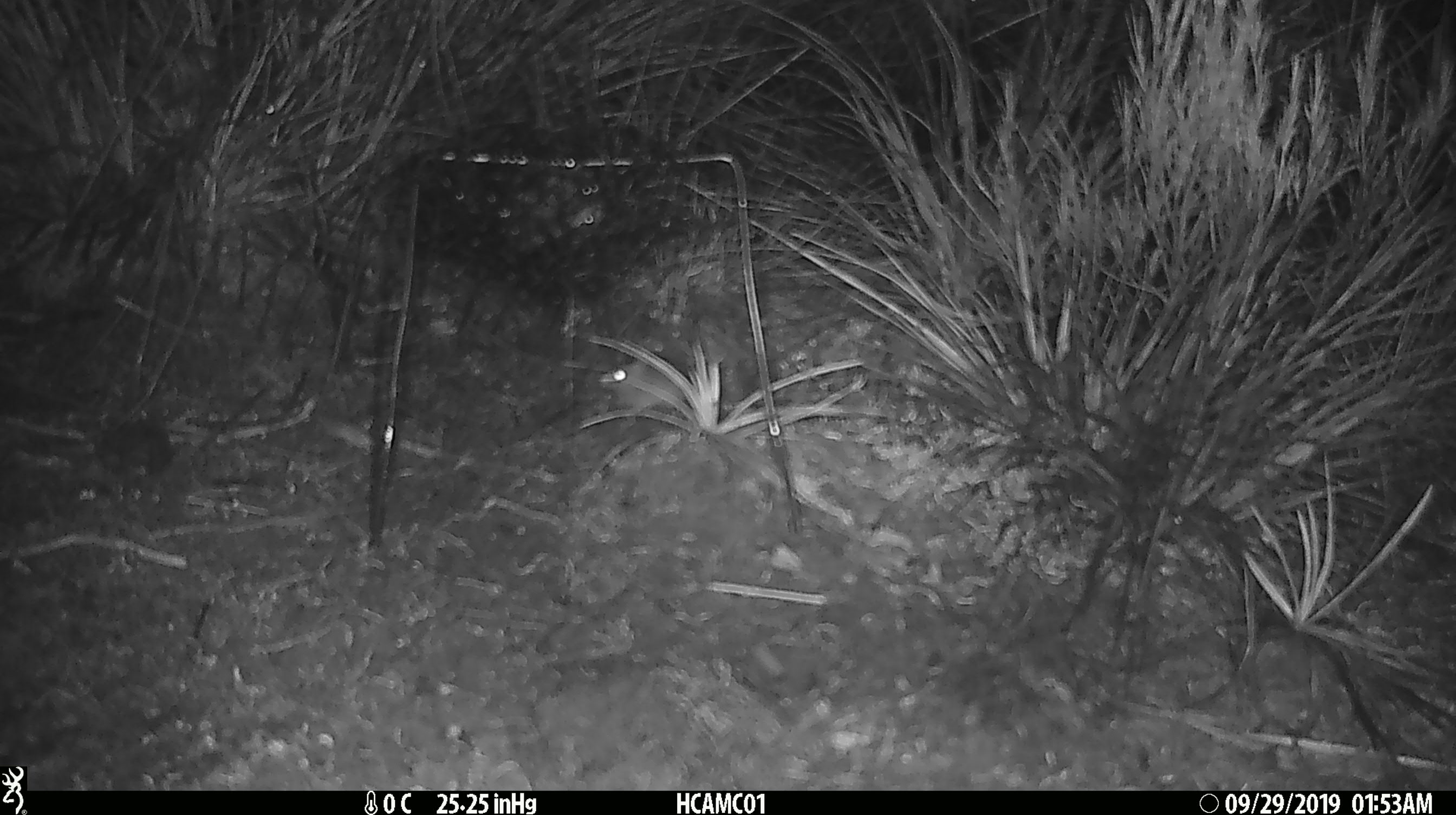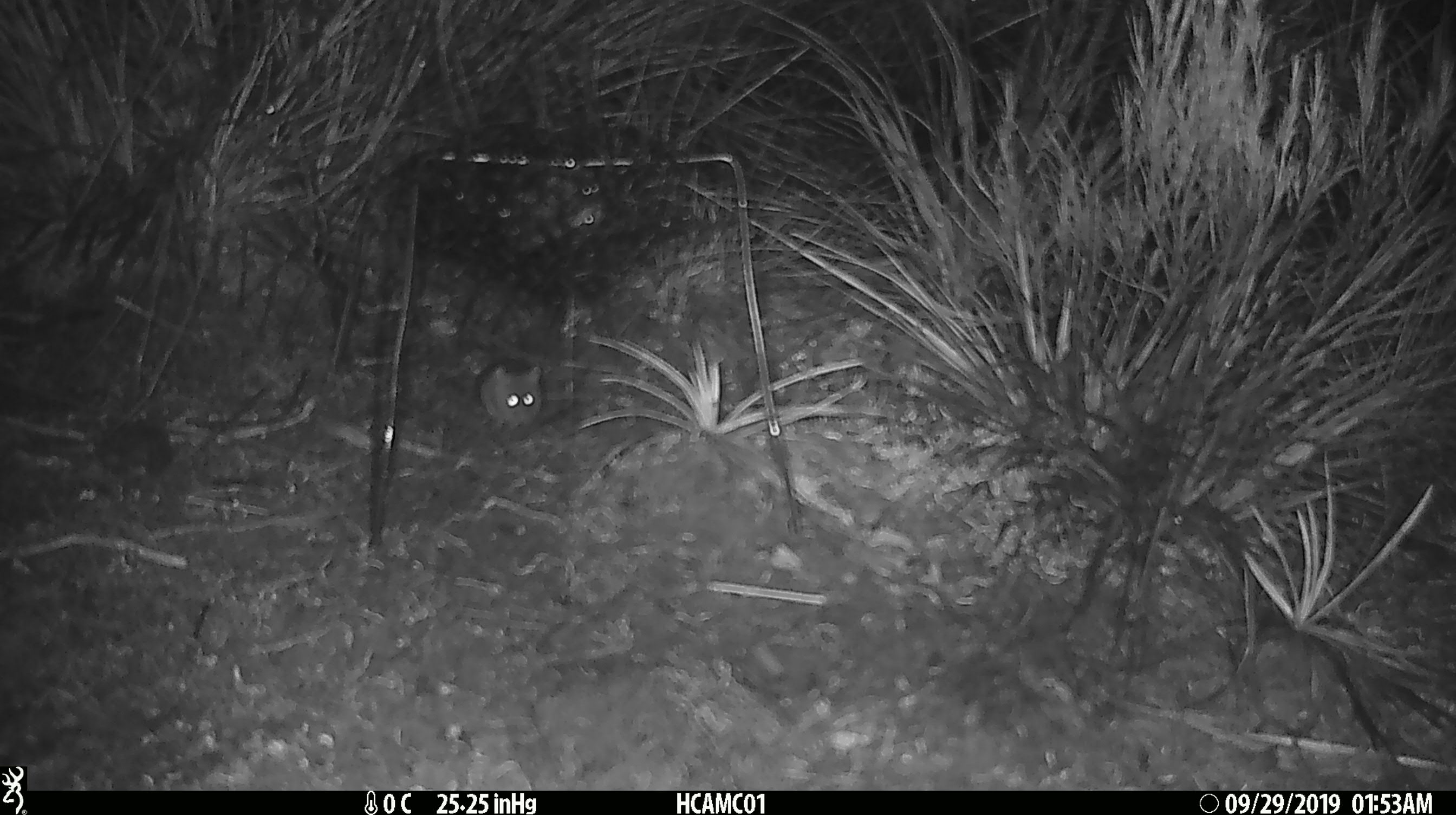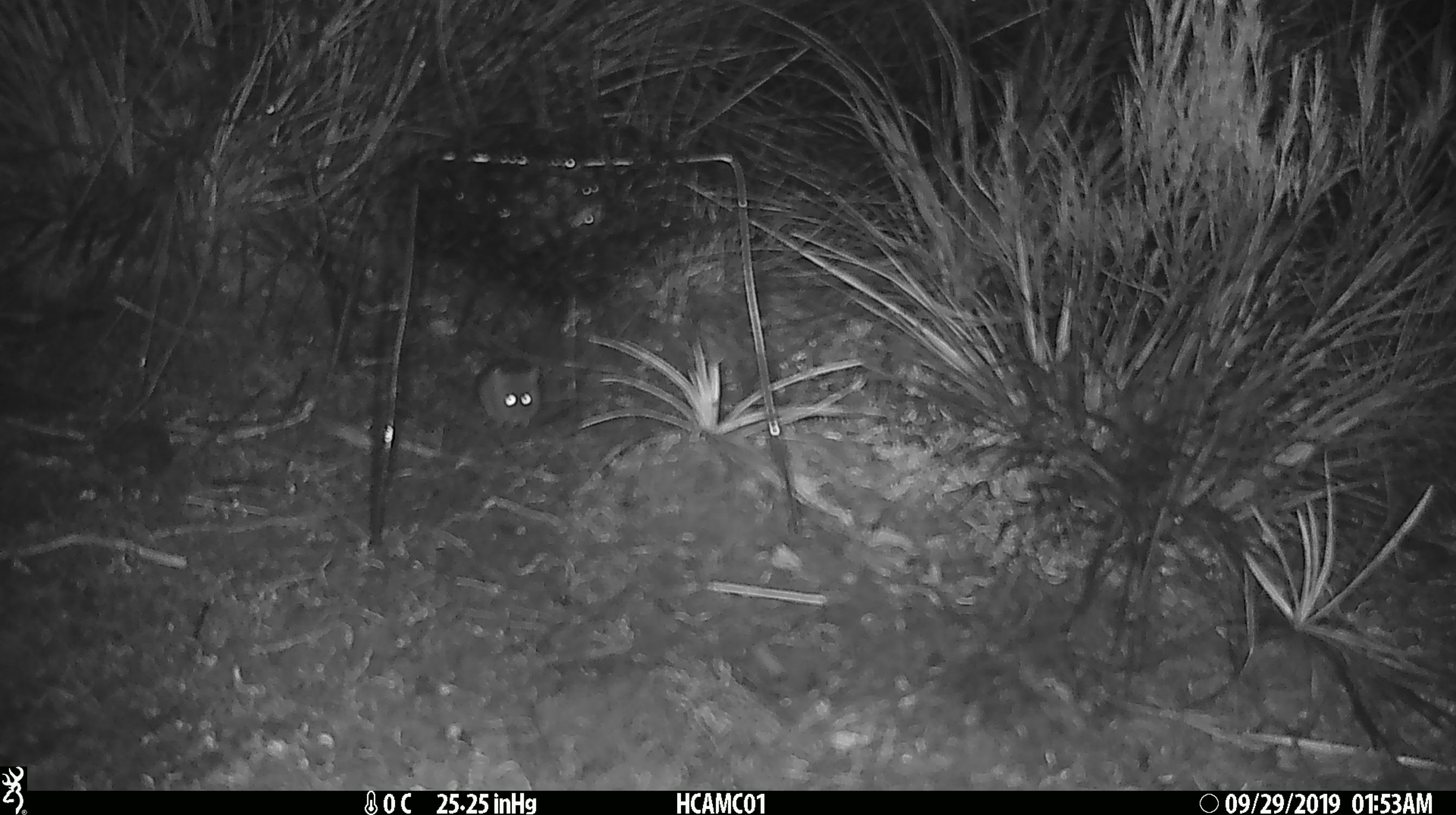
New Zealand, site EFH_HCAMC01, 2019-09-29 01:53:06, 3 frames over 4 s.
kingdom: Animalia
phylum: Chordata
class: Mammalia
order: Rodentia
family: Muridae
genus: Mus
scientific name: Mus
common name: mouse